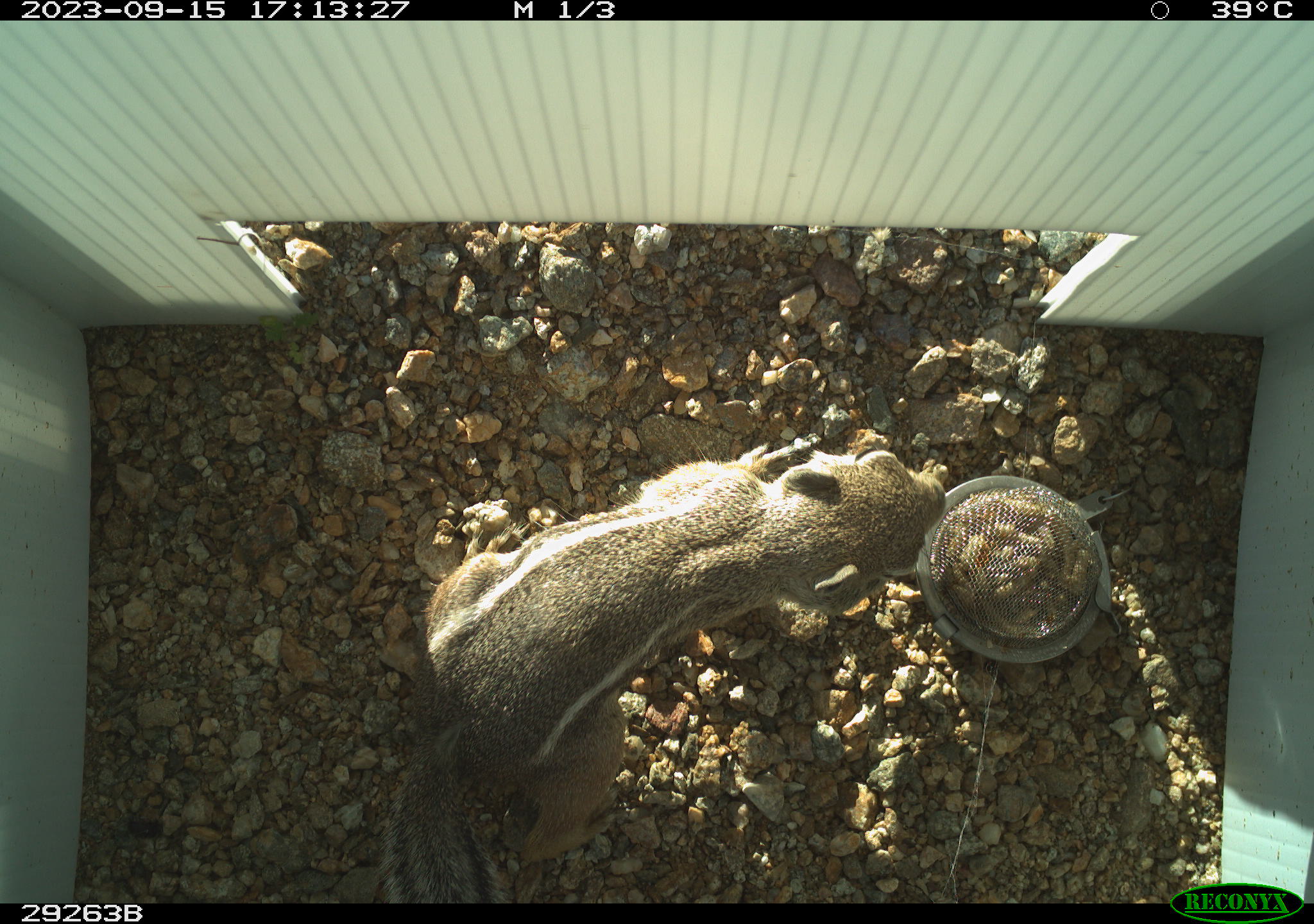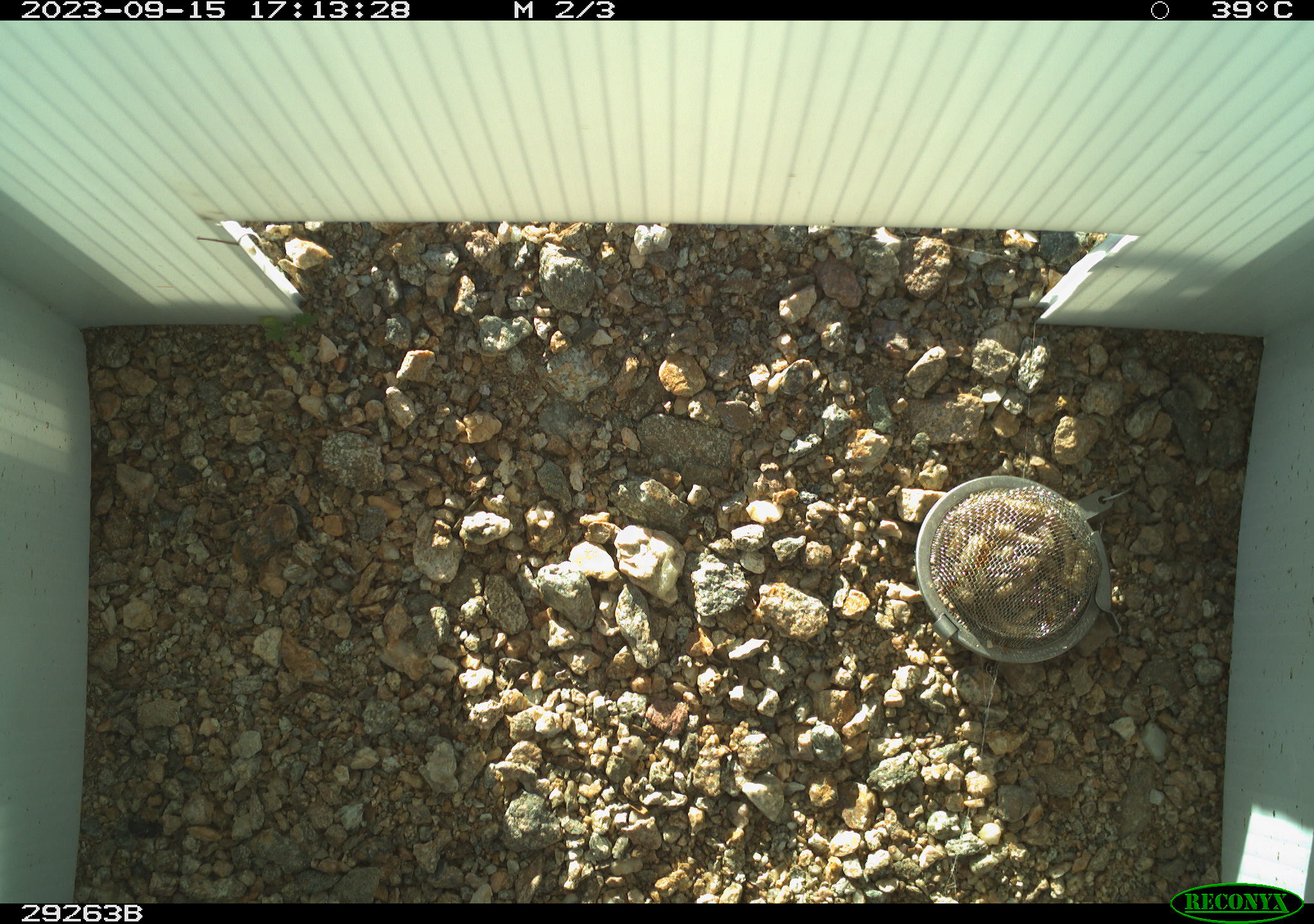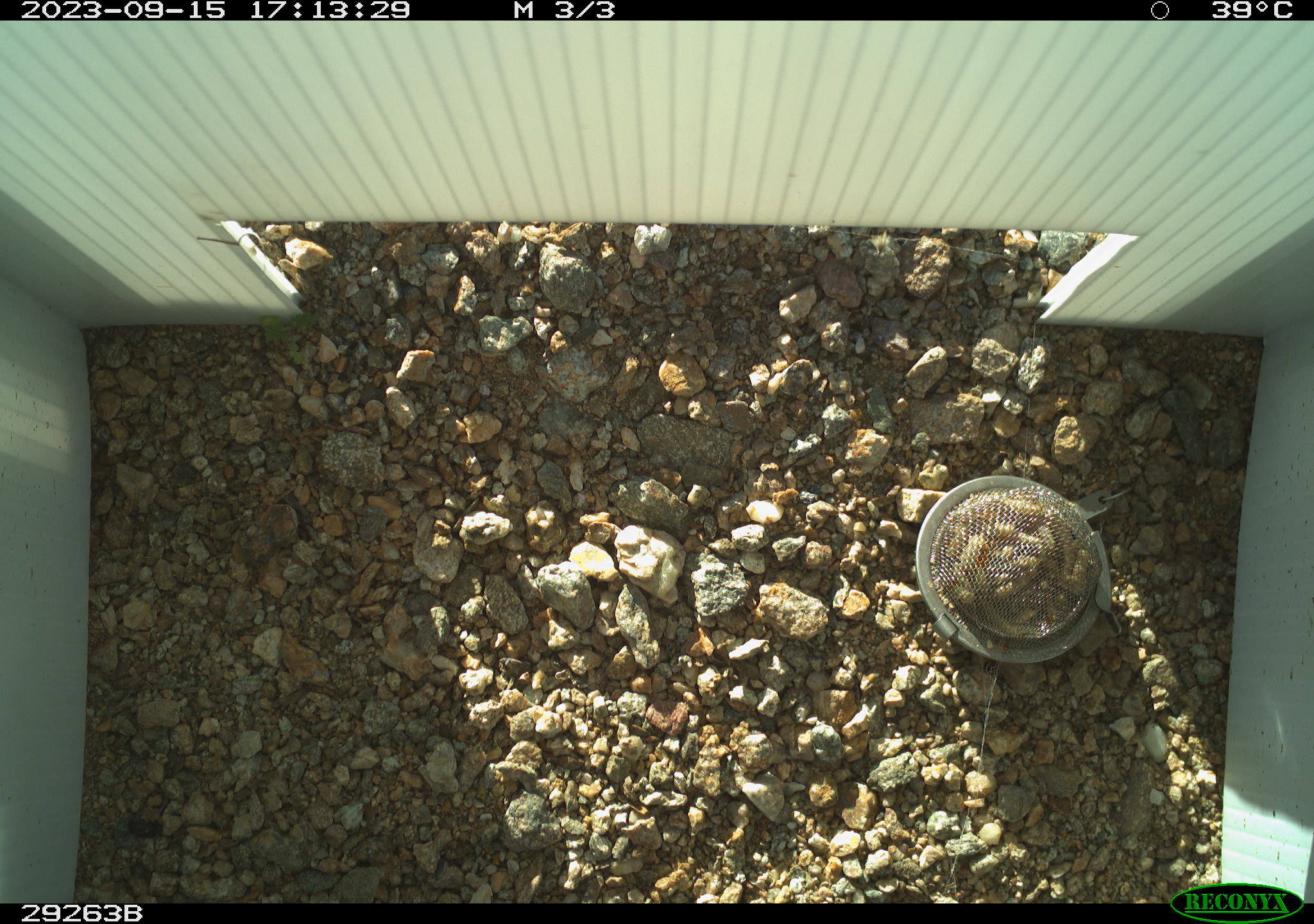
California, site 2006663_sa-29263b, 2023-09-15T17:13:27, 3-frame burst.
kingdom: Animalia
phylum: Chordata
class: Mammalia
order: Rodentia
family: Sciuridae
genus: Ammospermophilus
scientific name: Ammospermophilus leucurus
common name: white-tailed antelope squirrel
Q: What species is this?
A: White-tailed antelope squirrel (Ammospermophilus leucurus).